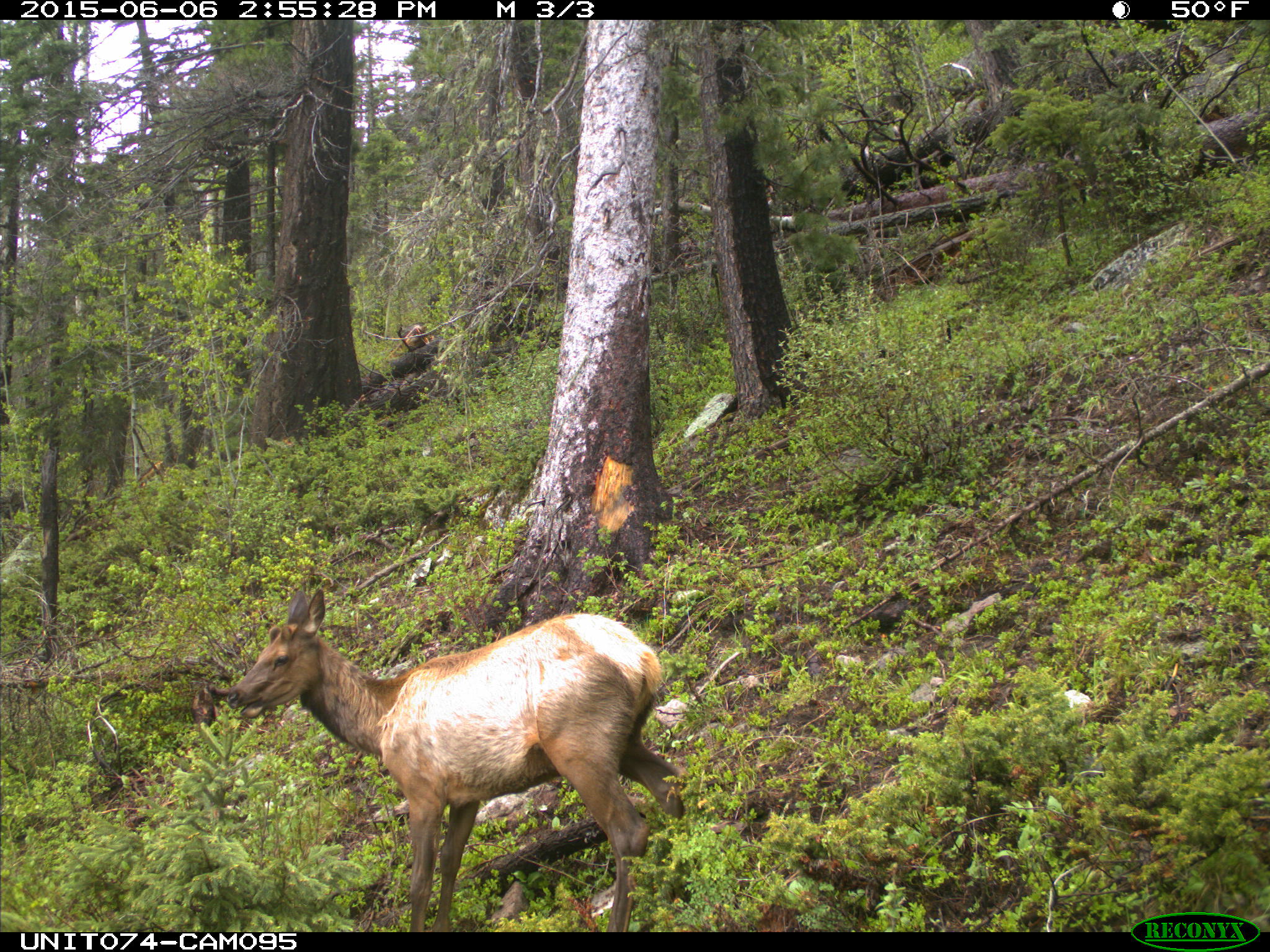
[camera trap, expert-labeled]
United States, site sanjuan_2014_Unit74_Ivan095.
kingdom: Animalia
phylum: Chordata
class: Mammalia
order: Artiodactyla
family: Cervidae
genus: Cervus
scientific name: Cervus elaphus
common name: red deer